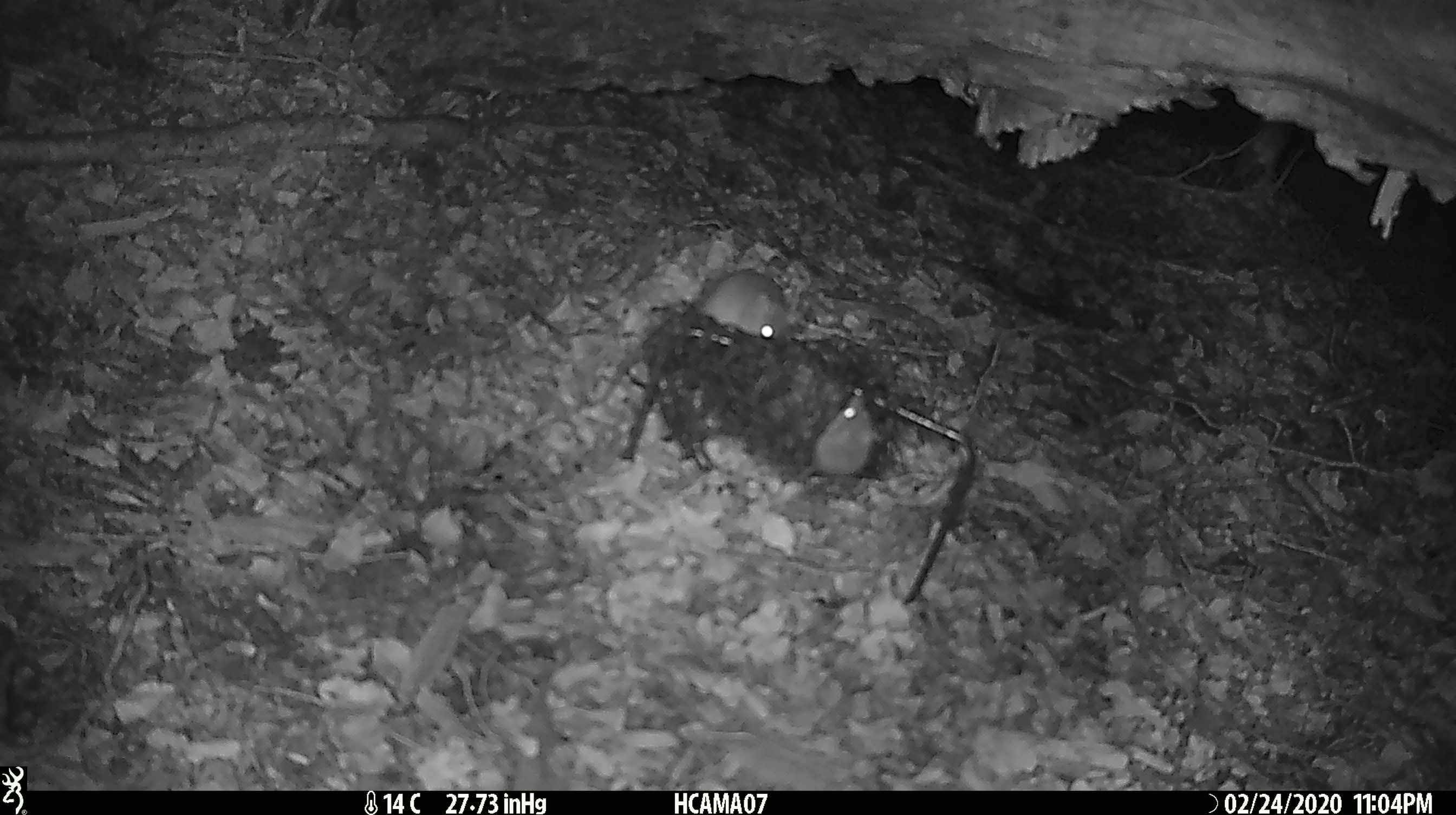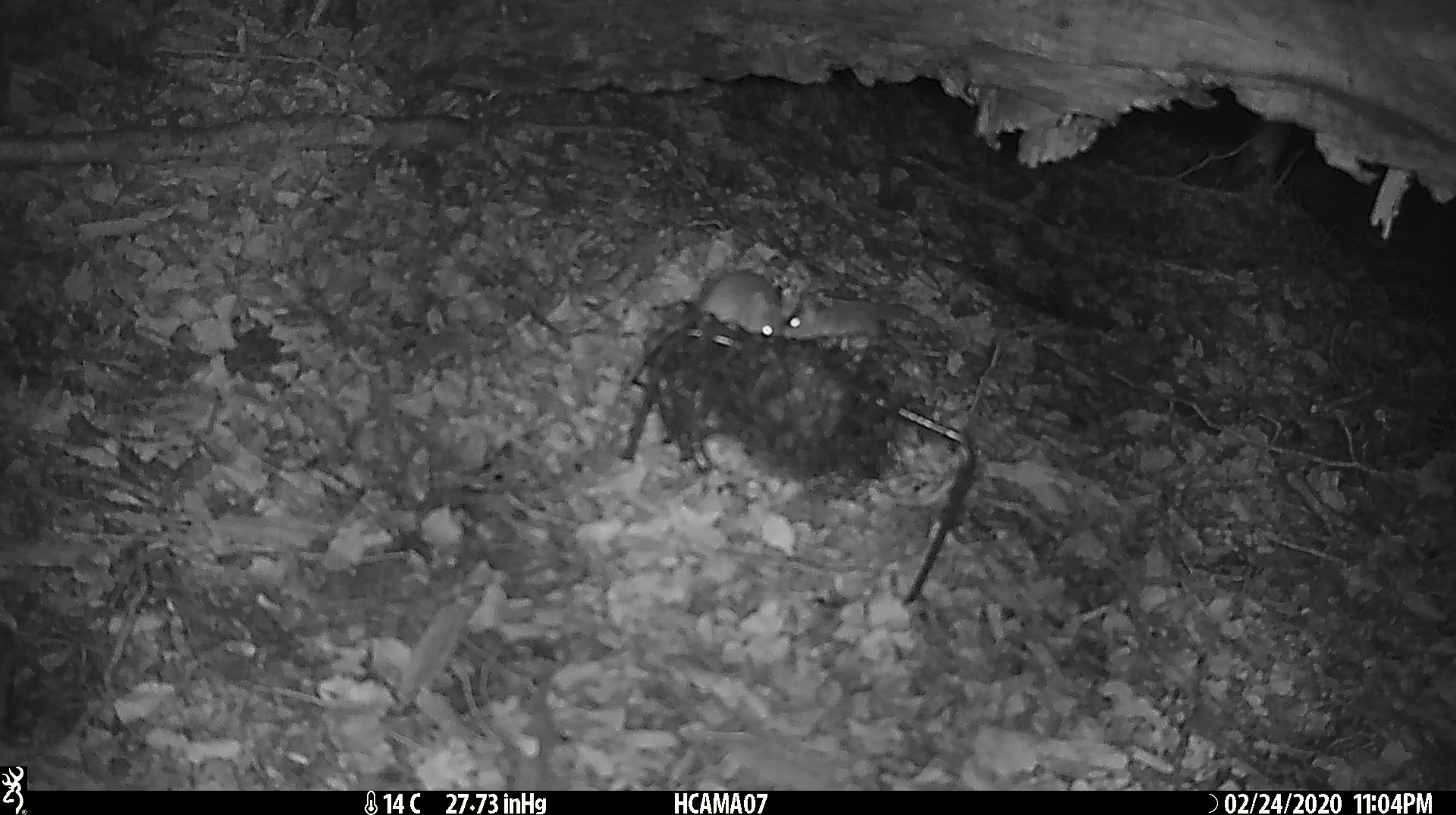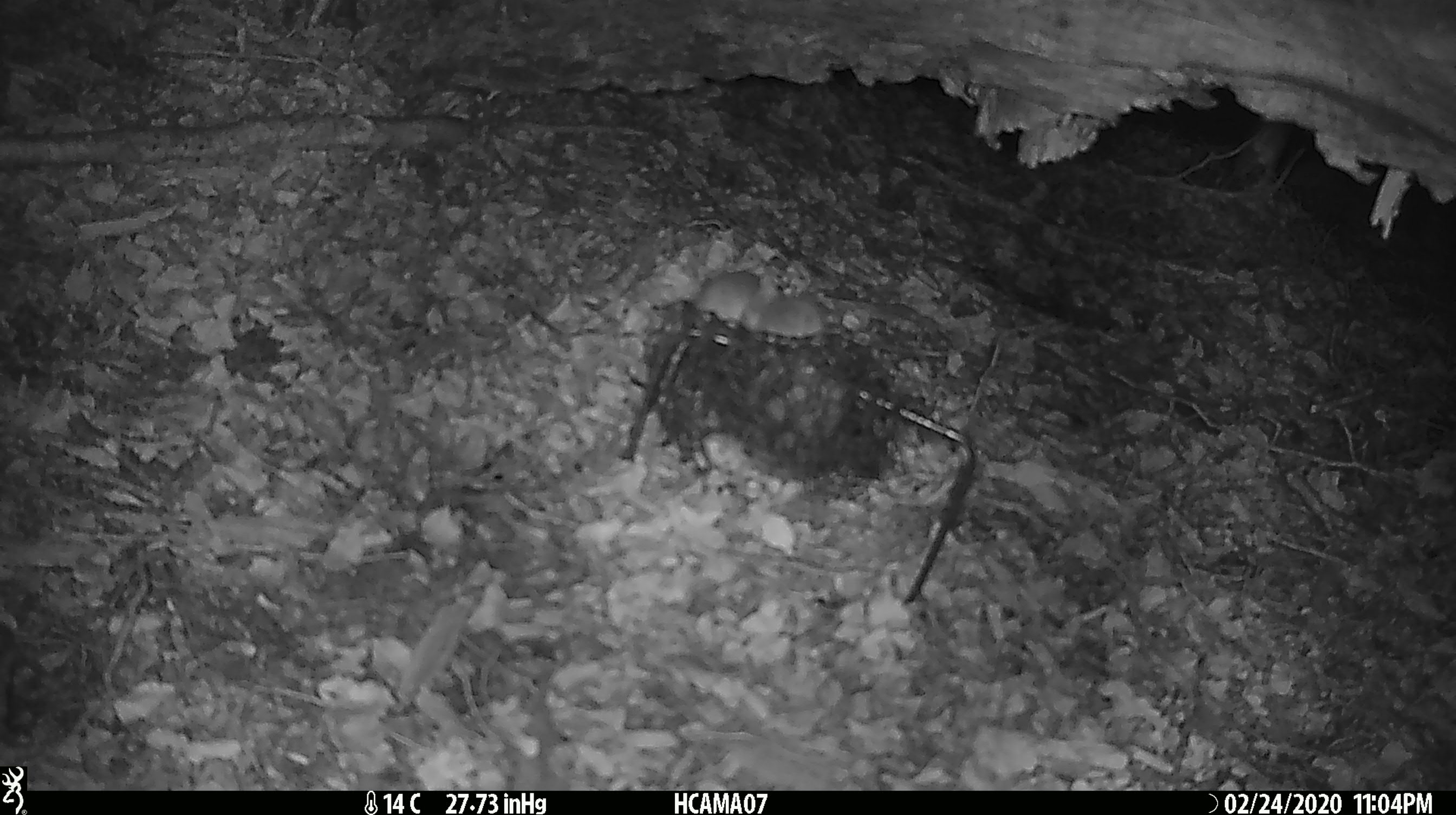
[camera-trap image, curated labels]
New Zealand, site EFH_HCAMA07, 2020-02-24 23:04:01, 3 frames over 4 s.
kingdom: Animalia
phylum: Chordata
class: Mammalia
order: Rodentia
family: Muridae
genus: Mus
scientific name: Mus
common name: mouse